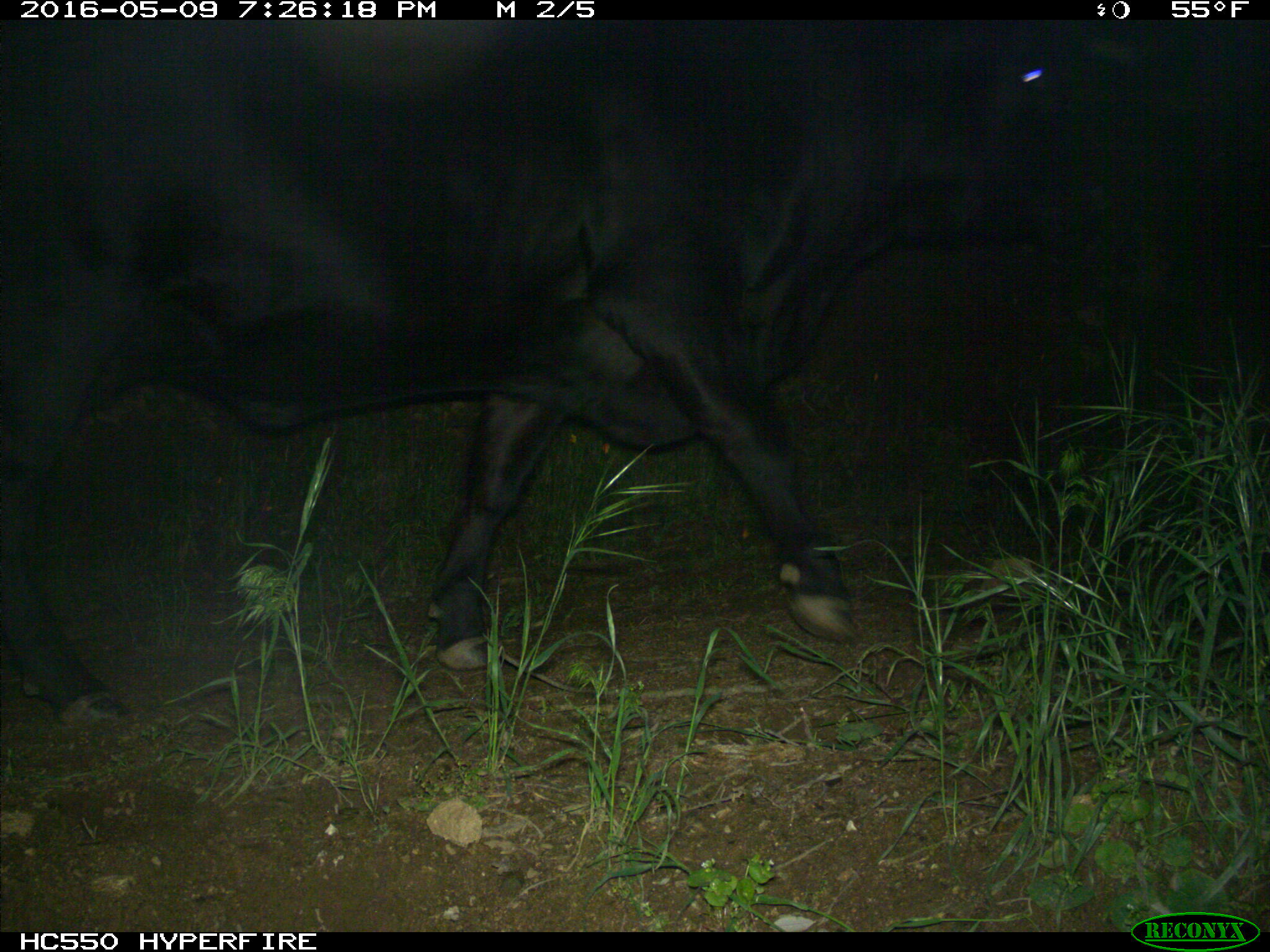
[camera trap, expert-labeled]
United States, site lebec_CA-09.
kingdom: Animalia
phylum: Chordata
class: Mammalia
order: Artiodactyla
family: Bovidae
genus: Bos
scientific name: Bos taurus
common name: domestic cow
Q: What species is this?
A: Bos taurus (domestic cow).